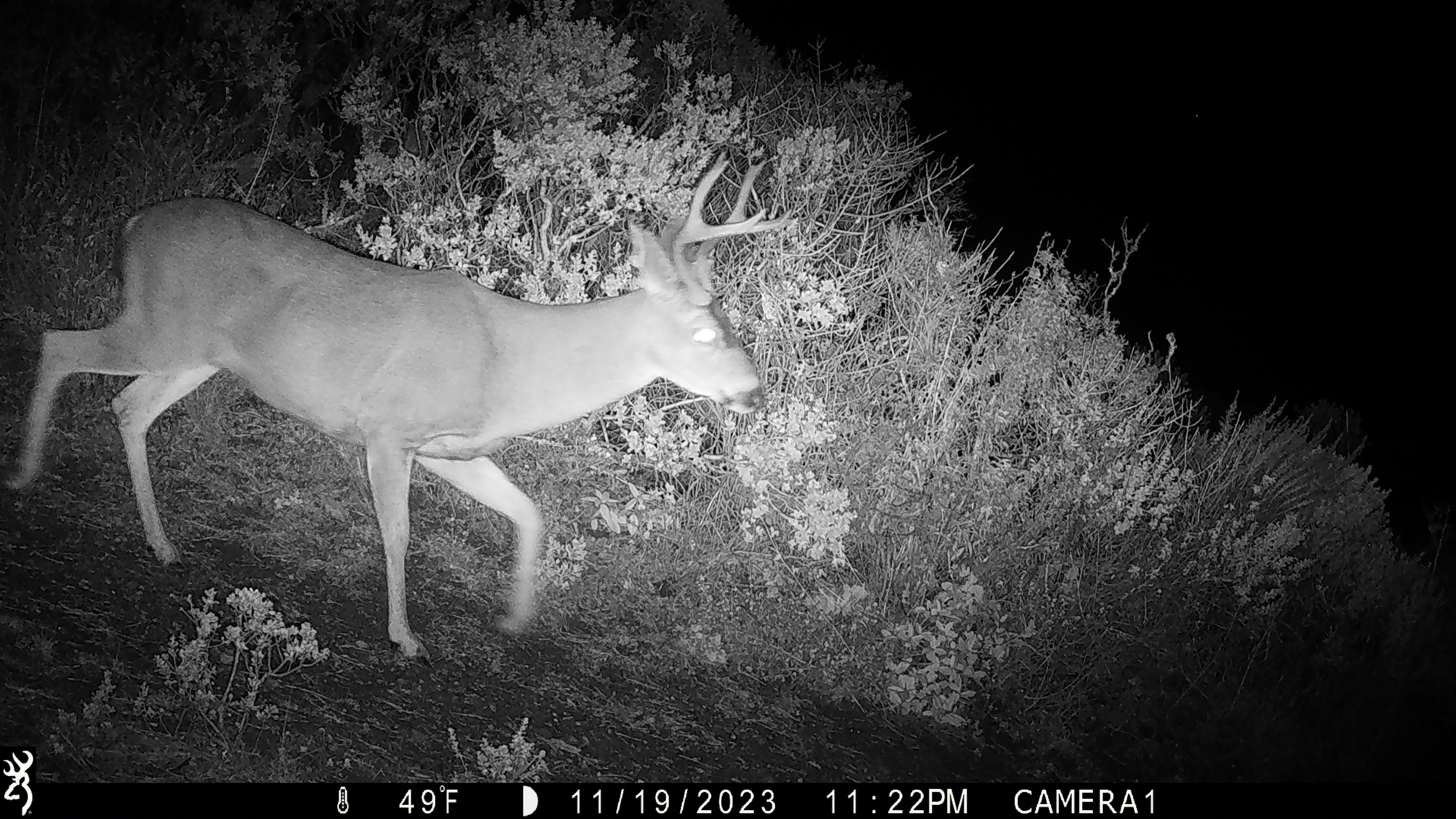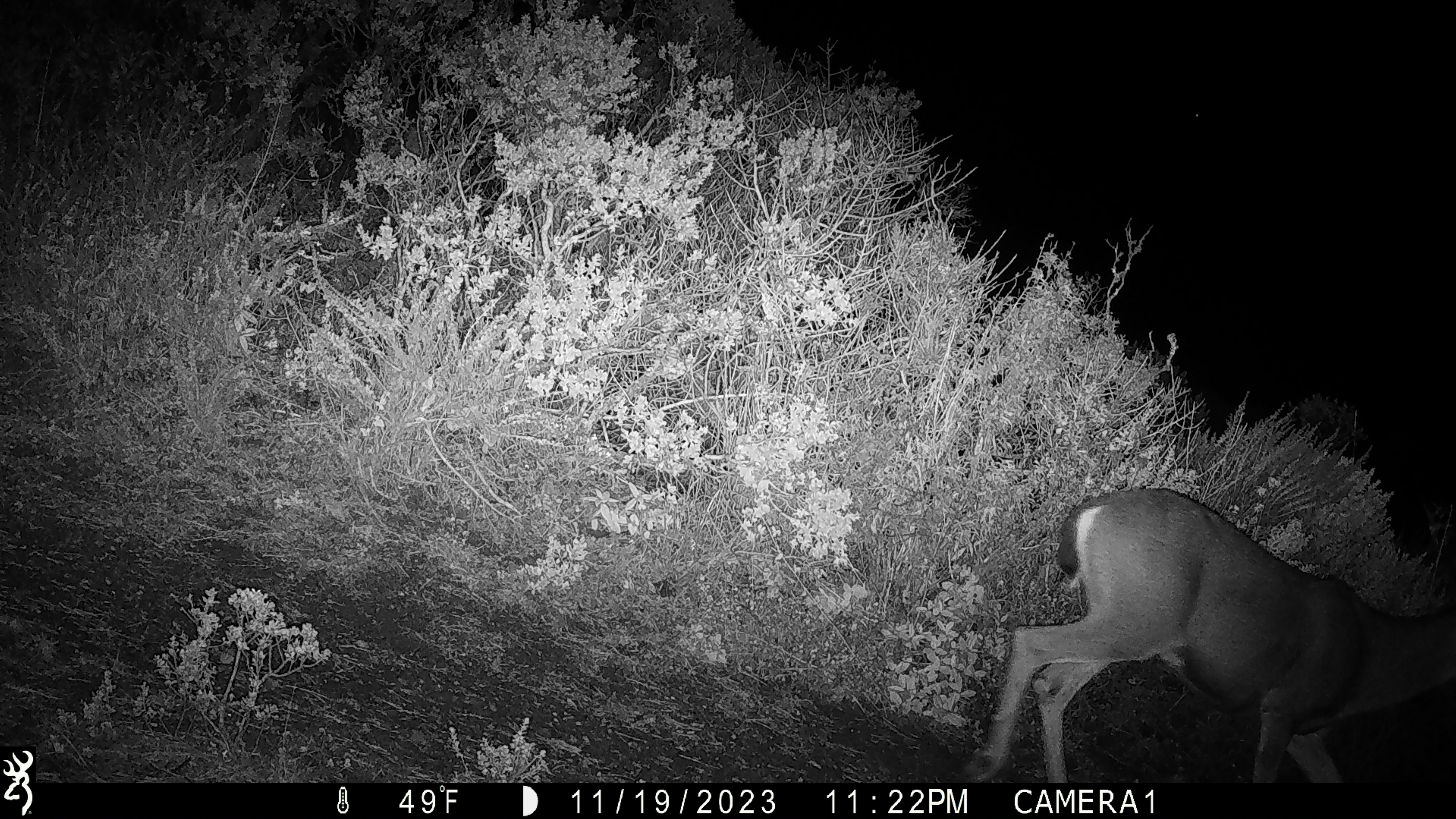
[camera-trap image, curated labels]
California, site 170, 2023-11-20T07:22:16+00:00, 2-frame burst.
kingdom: Animalia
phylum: Chordata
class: Mammalia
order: Artiodactyla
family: Cervidae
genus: Odocoileus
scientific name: Odocoileus hemionus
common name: mule deer